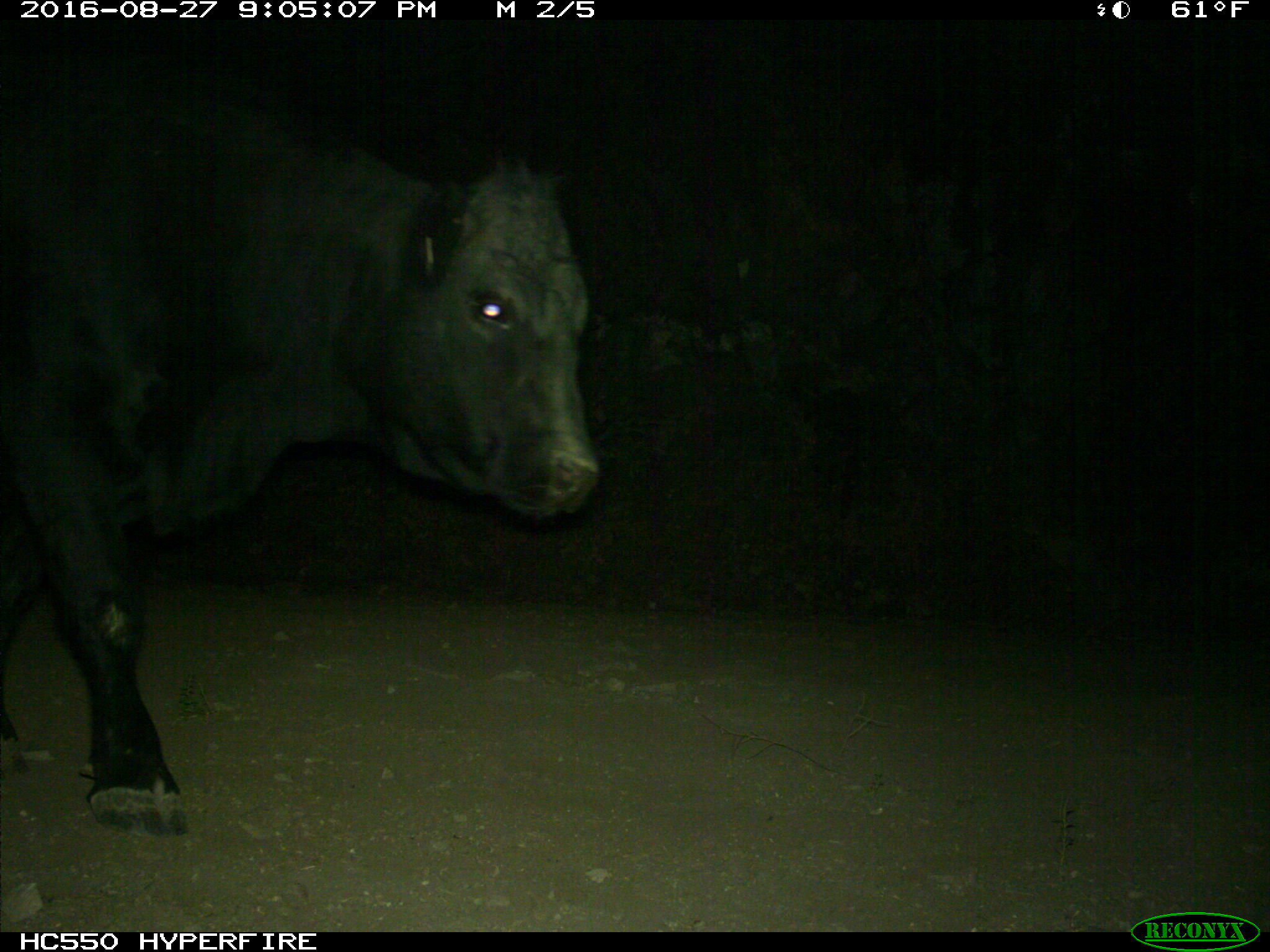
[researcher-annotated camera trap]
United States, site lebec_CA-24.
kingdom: Animalia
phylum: Chordata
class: Mammalia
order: Artiodactyla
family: Bovidae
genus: Bos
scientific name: Bos taurus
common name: domestic cow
Bos taurus (domestic cow).